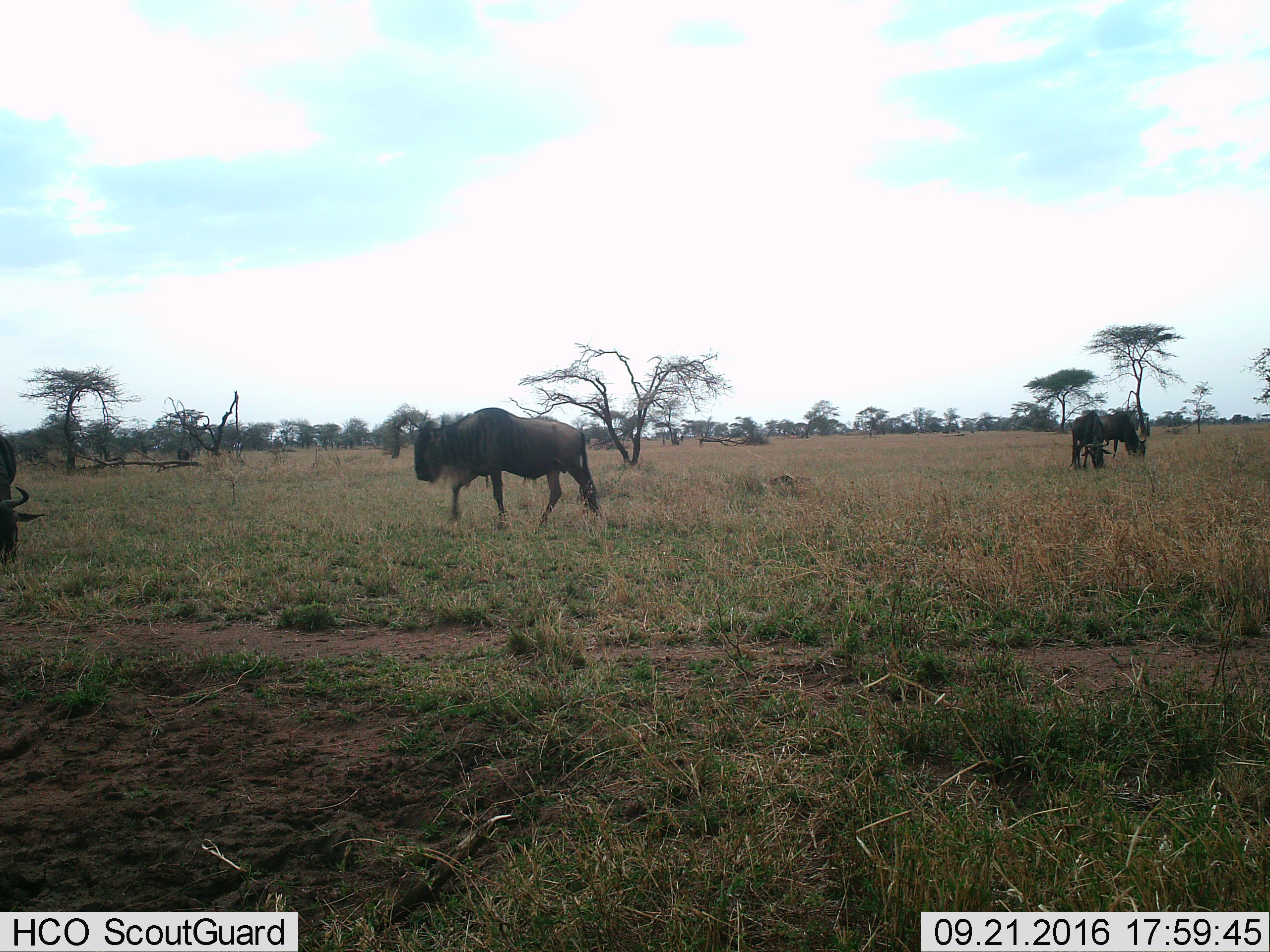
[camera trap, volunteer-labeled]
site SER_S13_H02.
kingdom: Animalia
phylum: Chordata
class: Mammalia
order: Artiodactyla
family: Bovidae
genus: Connochaetes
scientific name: Connochaetes taurinus taurinus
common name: blue wildebeest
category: wildebeestblue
Wildebeestblue (blue wildebeest) (Connochaetes taurinus taurinus), count 3. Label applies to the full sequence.